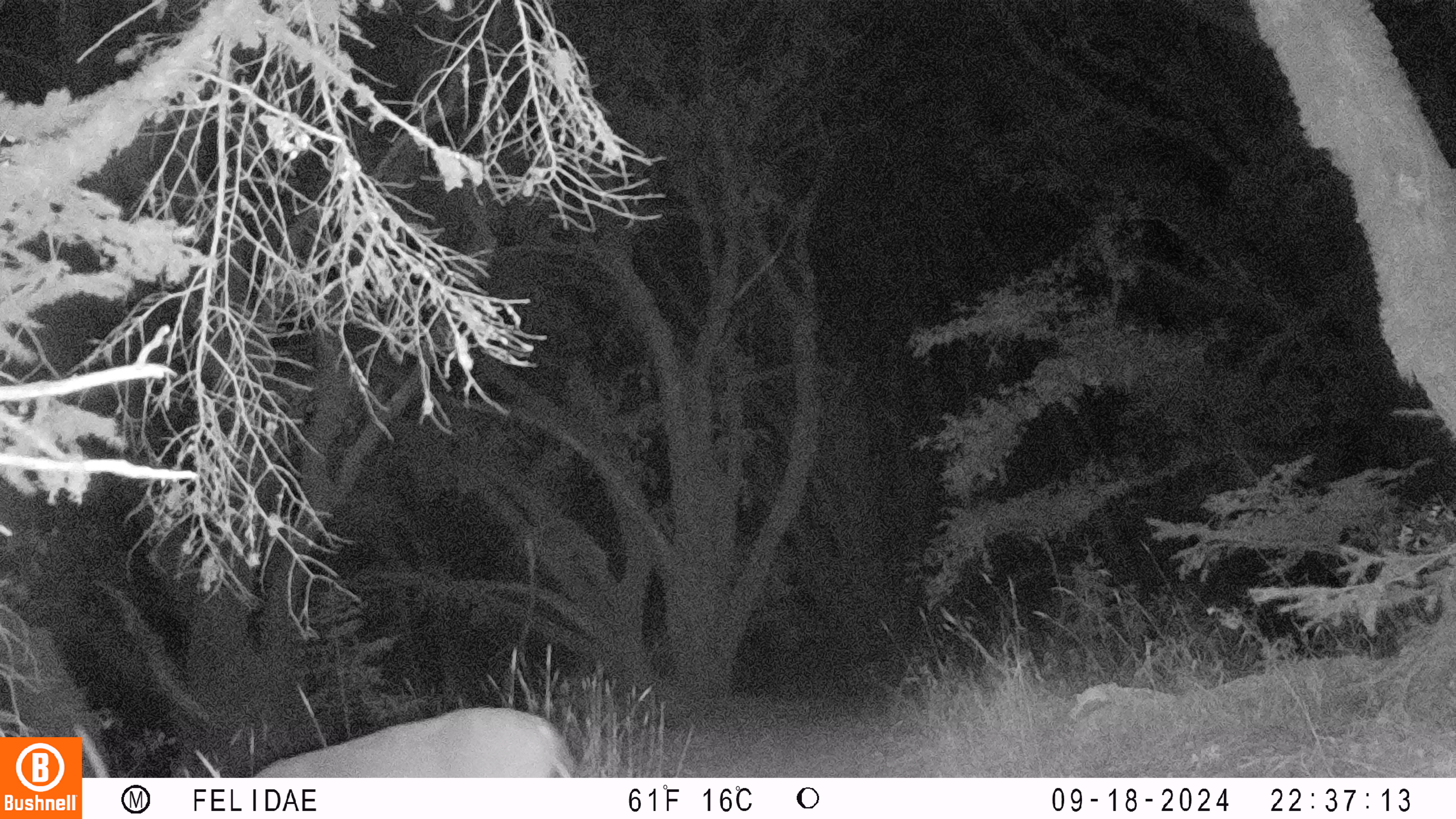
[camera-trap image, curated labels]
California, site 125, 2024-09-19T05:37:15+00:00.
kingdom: Animalia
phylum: Chordata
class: Mammalia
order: Artiodactyla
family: Cervidae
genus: Odocoileus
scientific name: Odocoileus hemionus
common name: mule deer